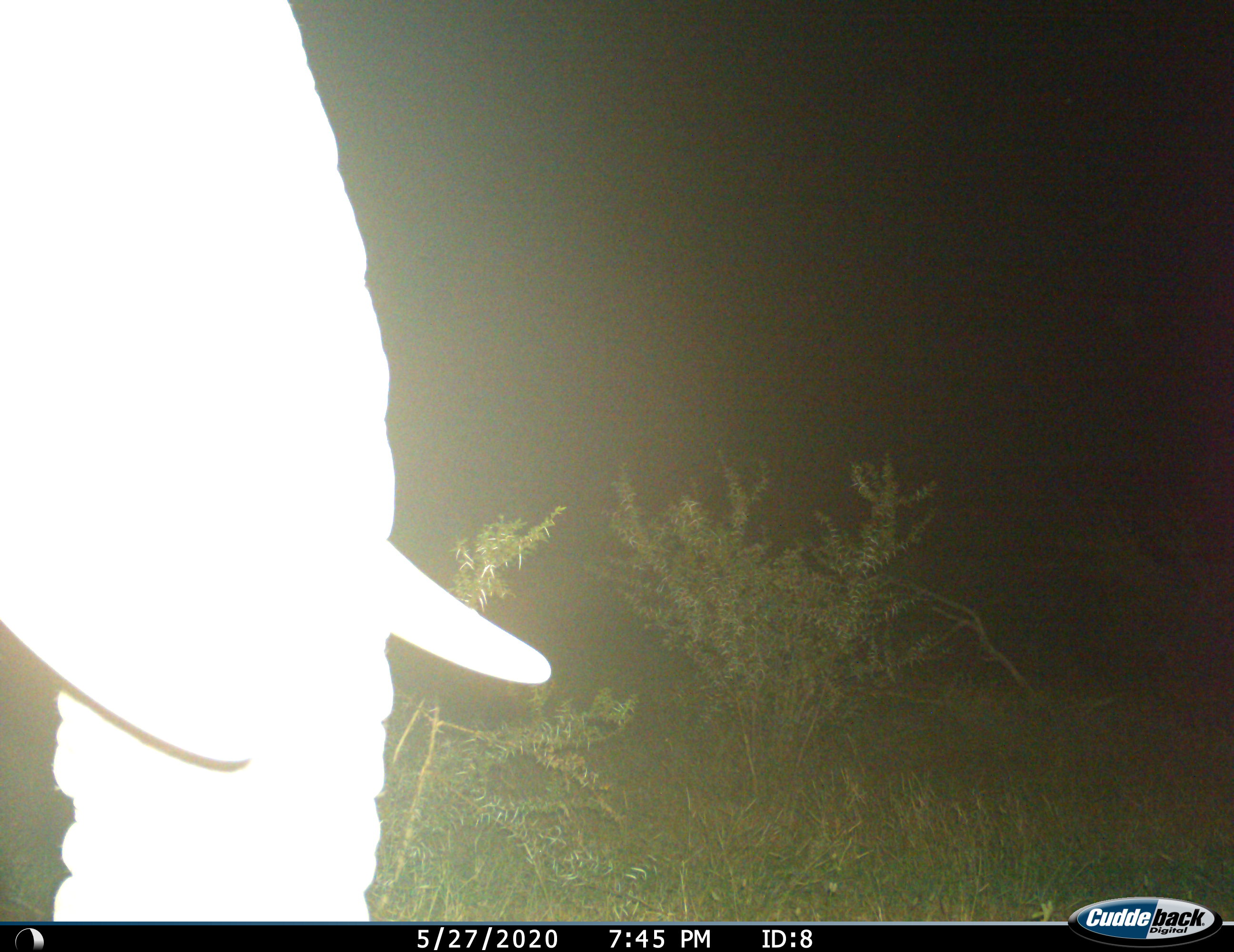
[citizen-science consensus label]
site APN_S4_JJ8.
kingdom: Animalia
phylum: Chordata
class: Mammalia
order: Proboscidea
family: Elephantidae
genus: Loxodonta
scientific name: Loxodonta africana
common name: african bush elephant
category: elephant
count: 1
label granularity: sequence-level